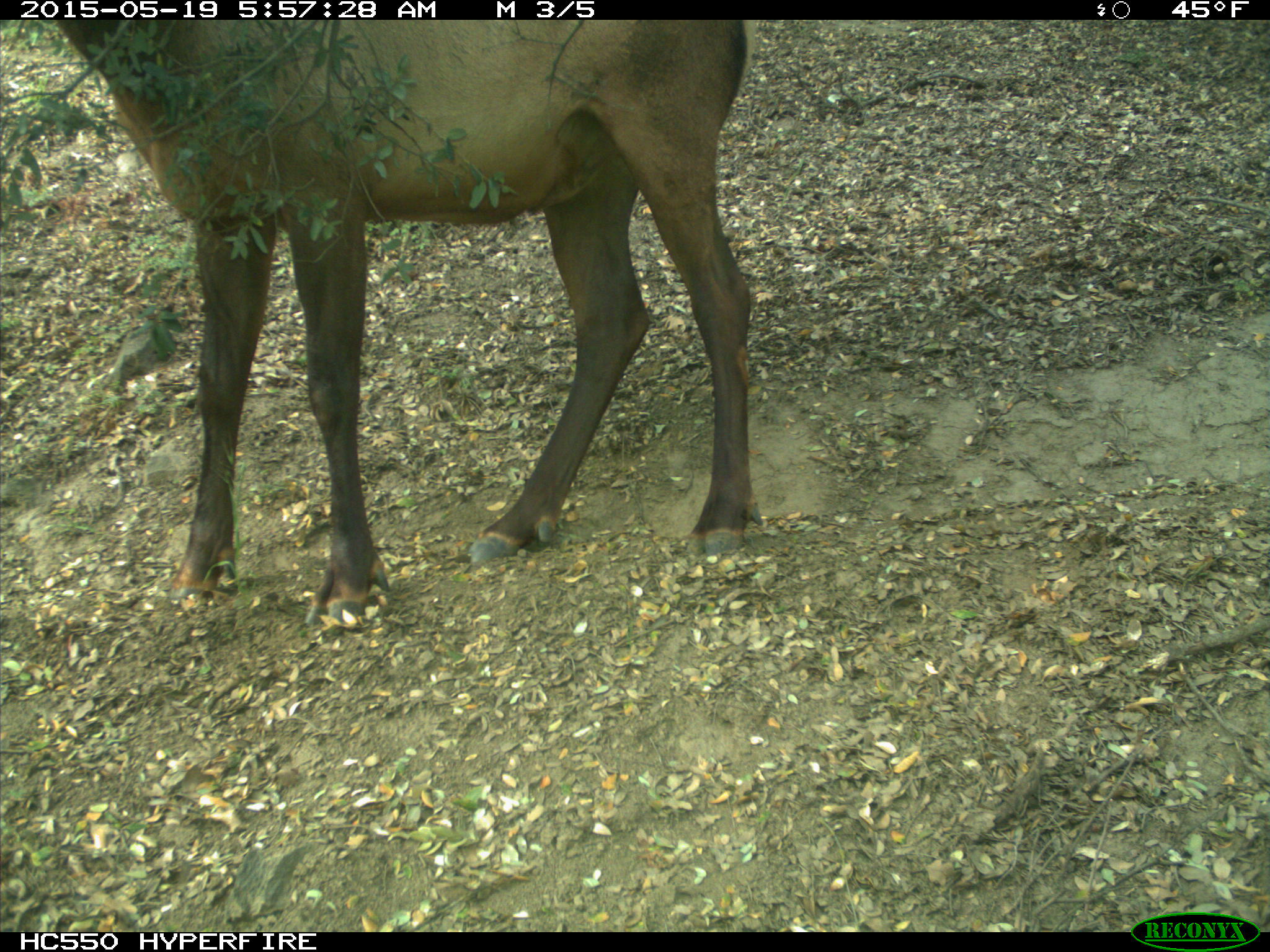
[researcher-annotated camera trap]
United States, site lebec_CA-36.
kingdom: Animalia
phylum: Chordata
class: Mammalia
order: Artiodactyla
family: Cervidae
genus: Cervus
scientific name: Cervus canadensis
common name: elk